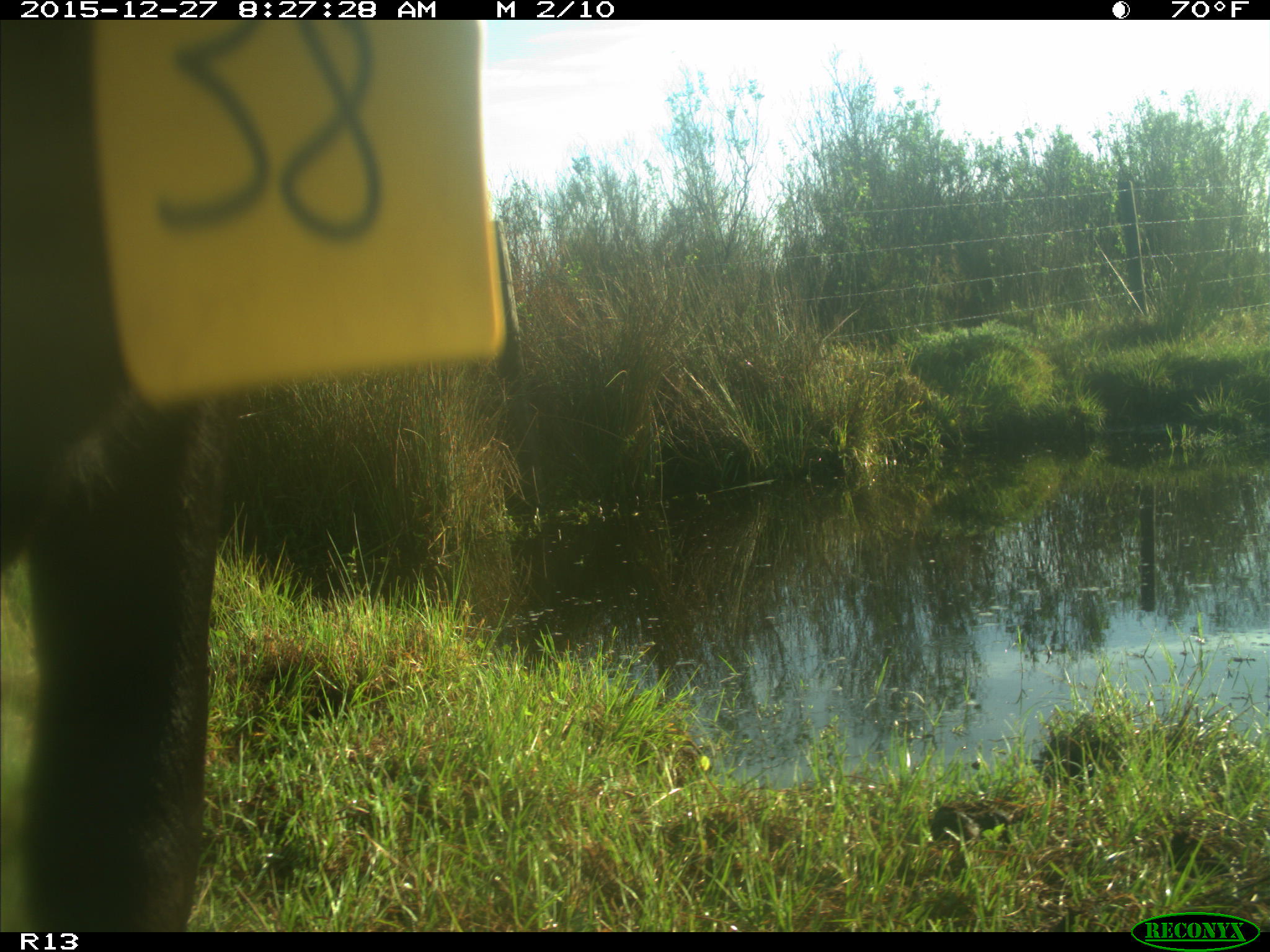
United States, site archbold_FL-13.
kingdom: Animalia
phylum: Chordata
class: Mammalia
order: Artiodactyla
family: Bovidae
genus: Bos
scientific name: Bos taurus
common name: domestic cow